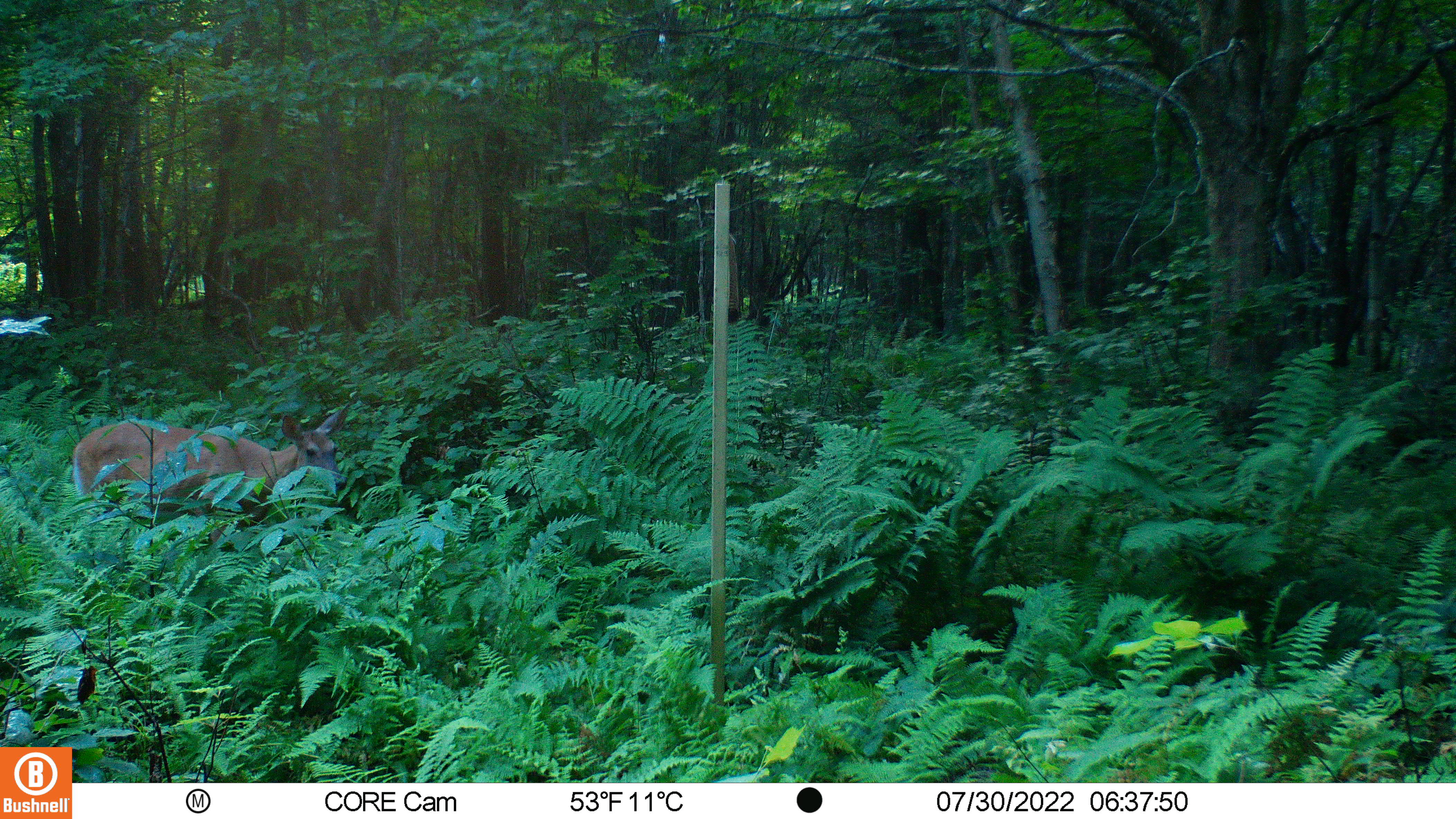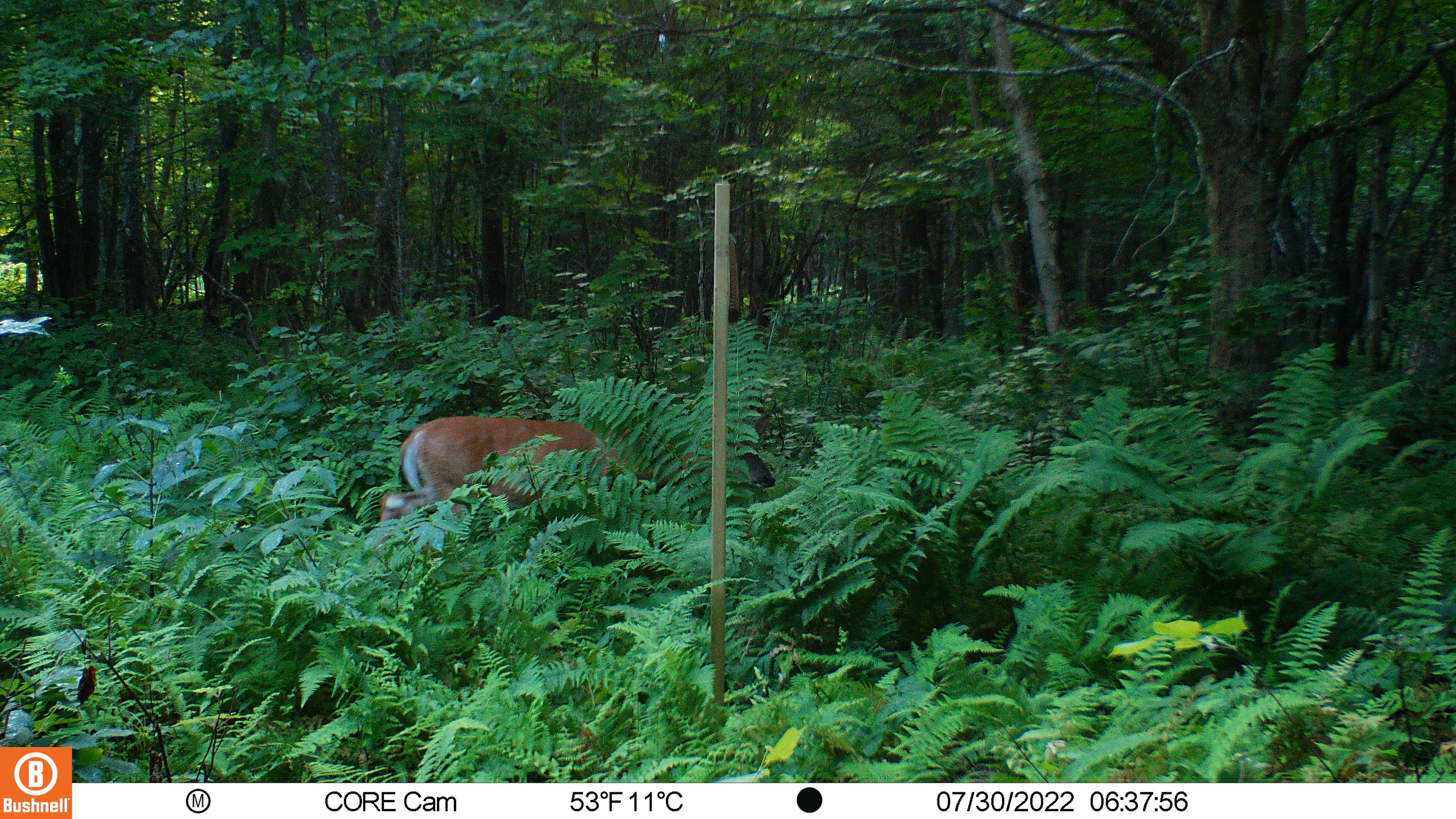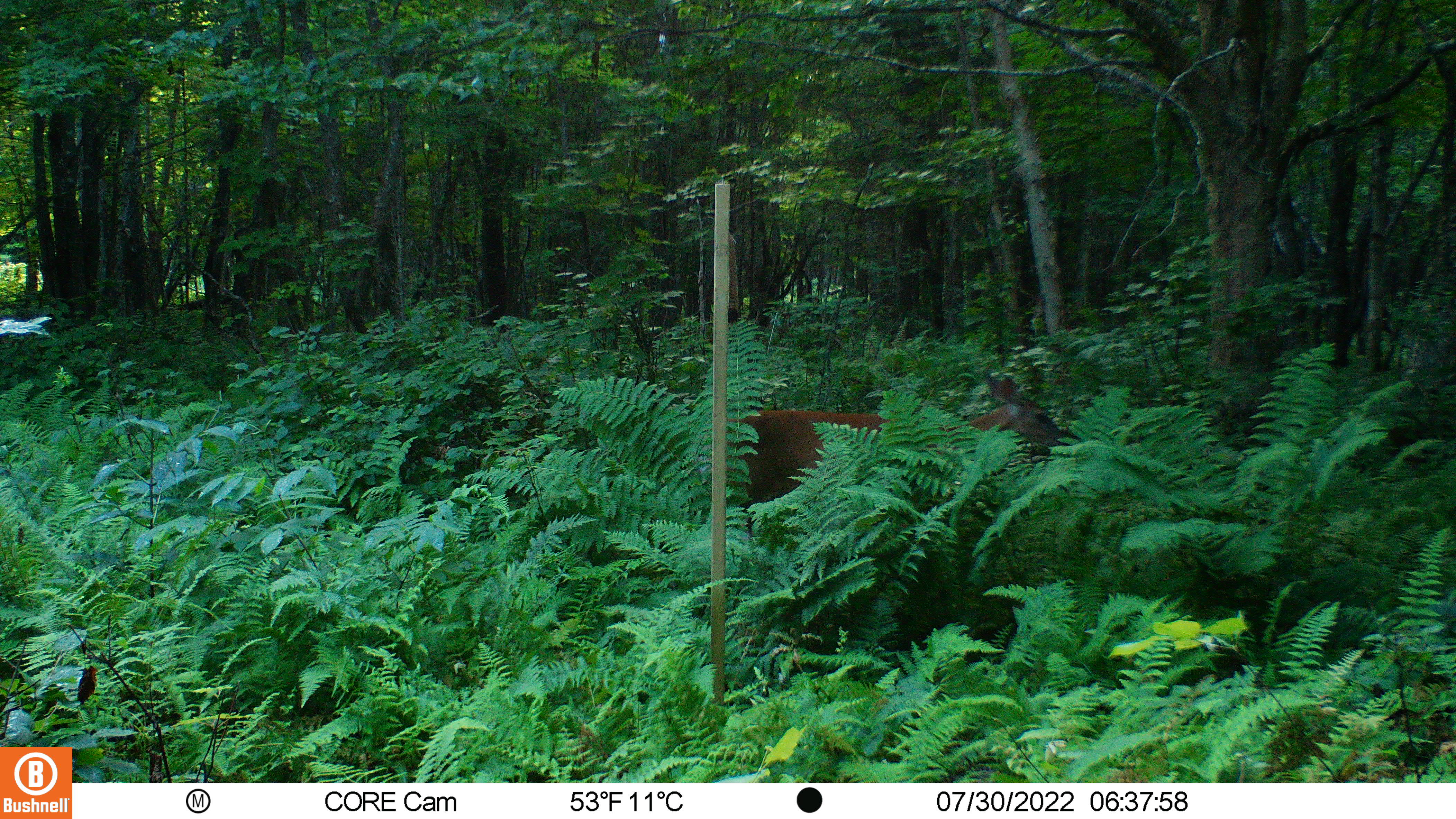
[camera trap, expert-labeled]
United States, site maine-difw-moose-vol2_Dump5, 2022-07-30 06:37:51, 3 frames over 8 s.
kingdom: Animalia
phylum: Chordata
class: Mammalia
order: Artiodactyla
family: Cervidae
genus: Odocoileus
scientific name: Odocoileus virginianus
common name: white-tailed deer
White-tailed deer (Odocoileus virginianus).